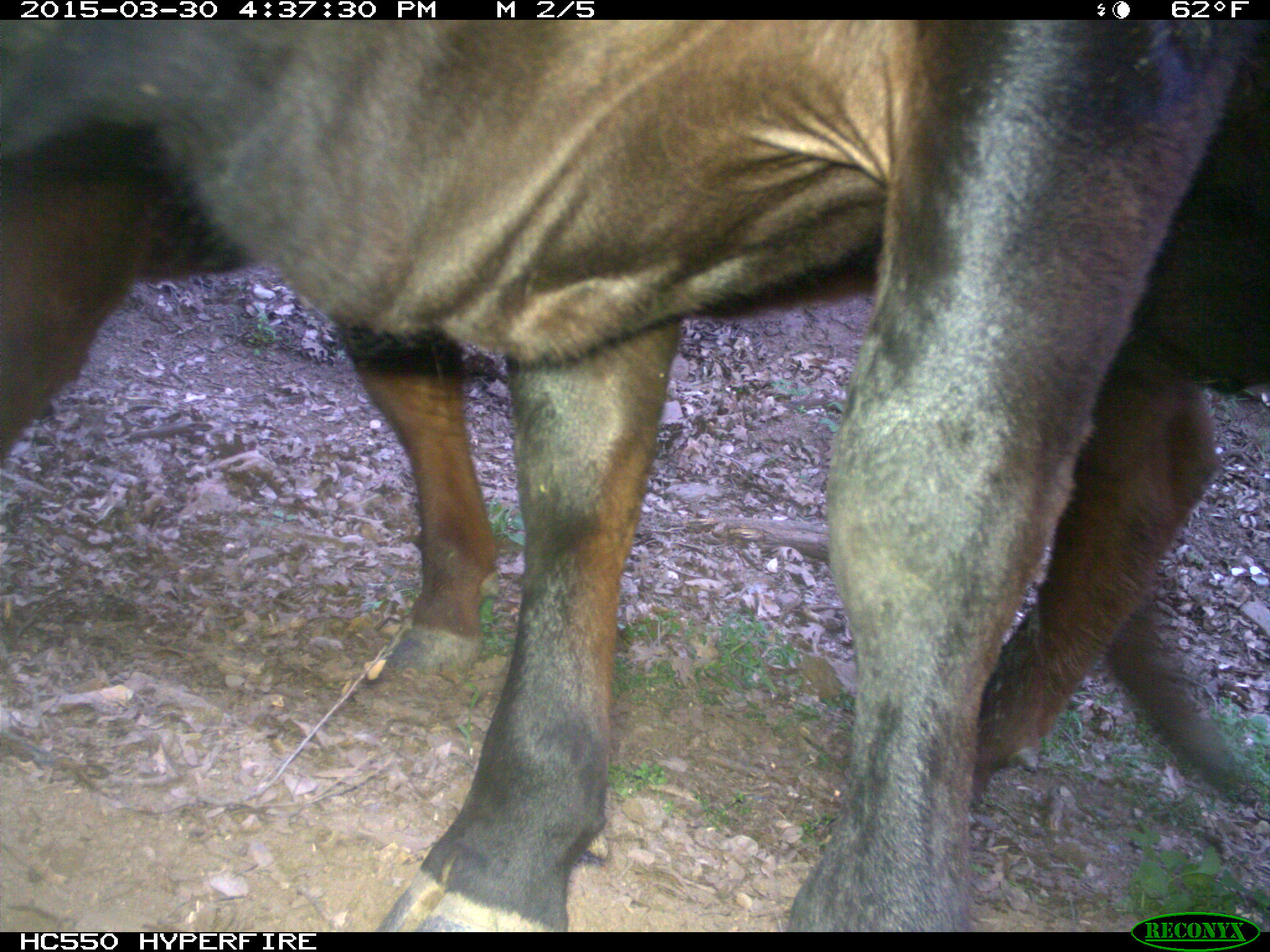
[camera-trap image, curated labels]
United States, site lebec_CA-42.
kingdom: Animalia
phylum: Chordata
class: Mammalia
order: Artiodactyla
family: Bovidae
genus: Bos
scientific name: Bos taurus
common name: domestic cow